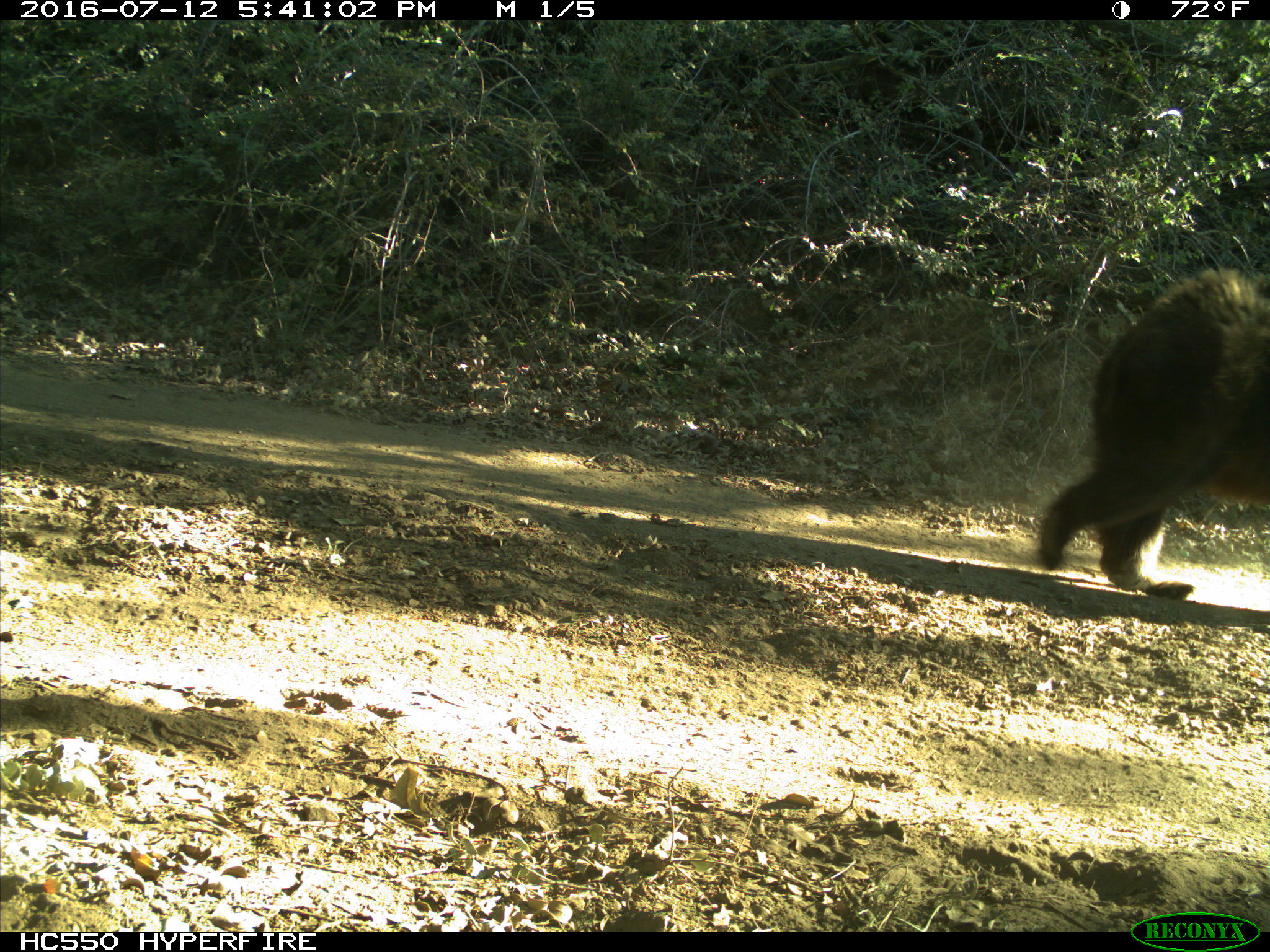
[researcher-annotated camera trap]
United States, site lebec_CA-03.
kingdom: Animalia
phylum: Chordata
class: Mammalia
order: Carnivora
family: Ursidae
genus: Ursus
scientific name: Ursus americanus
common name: american black bear